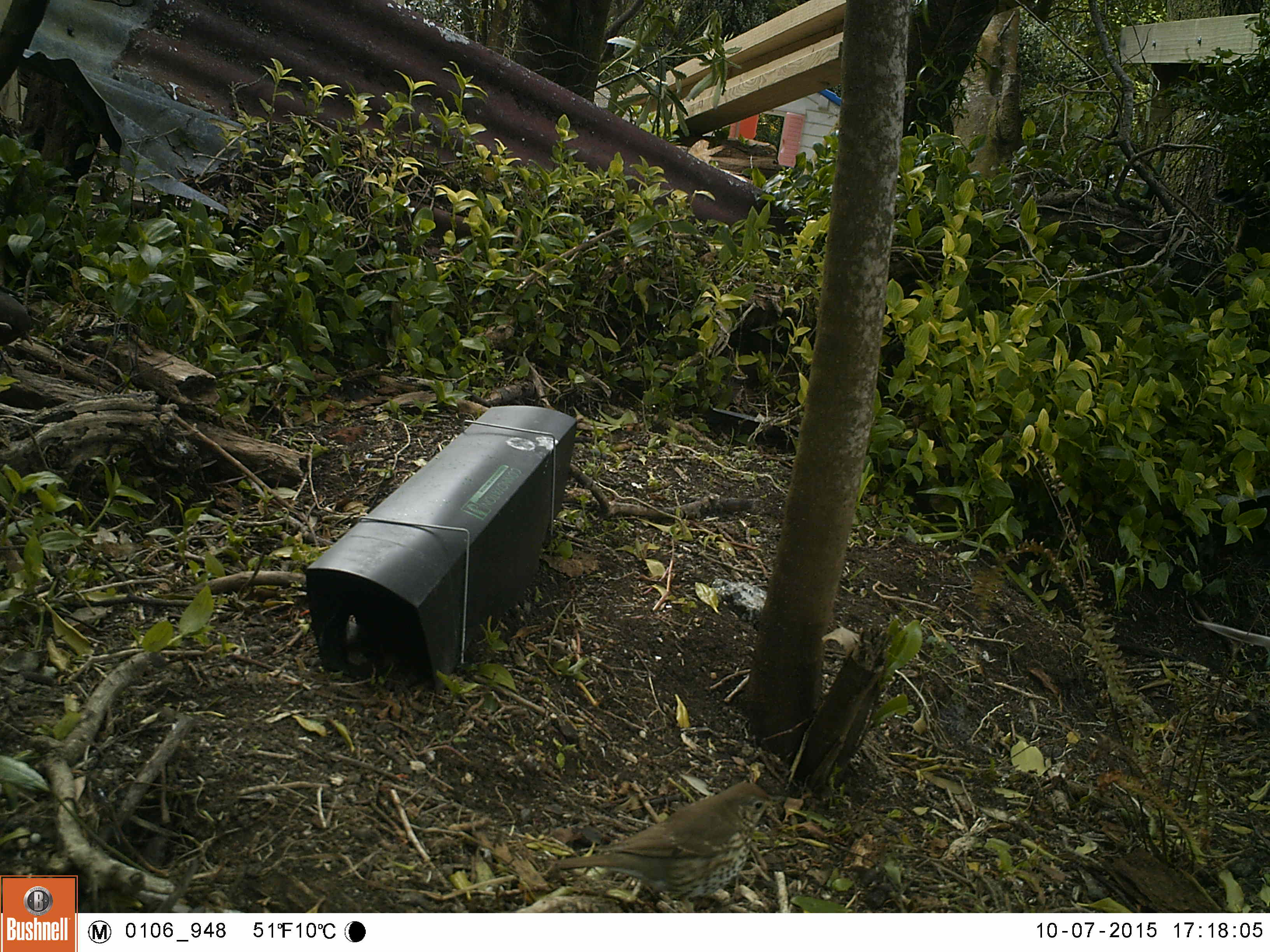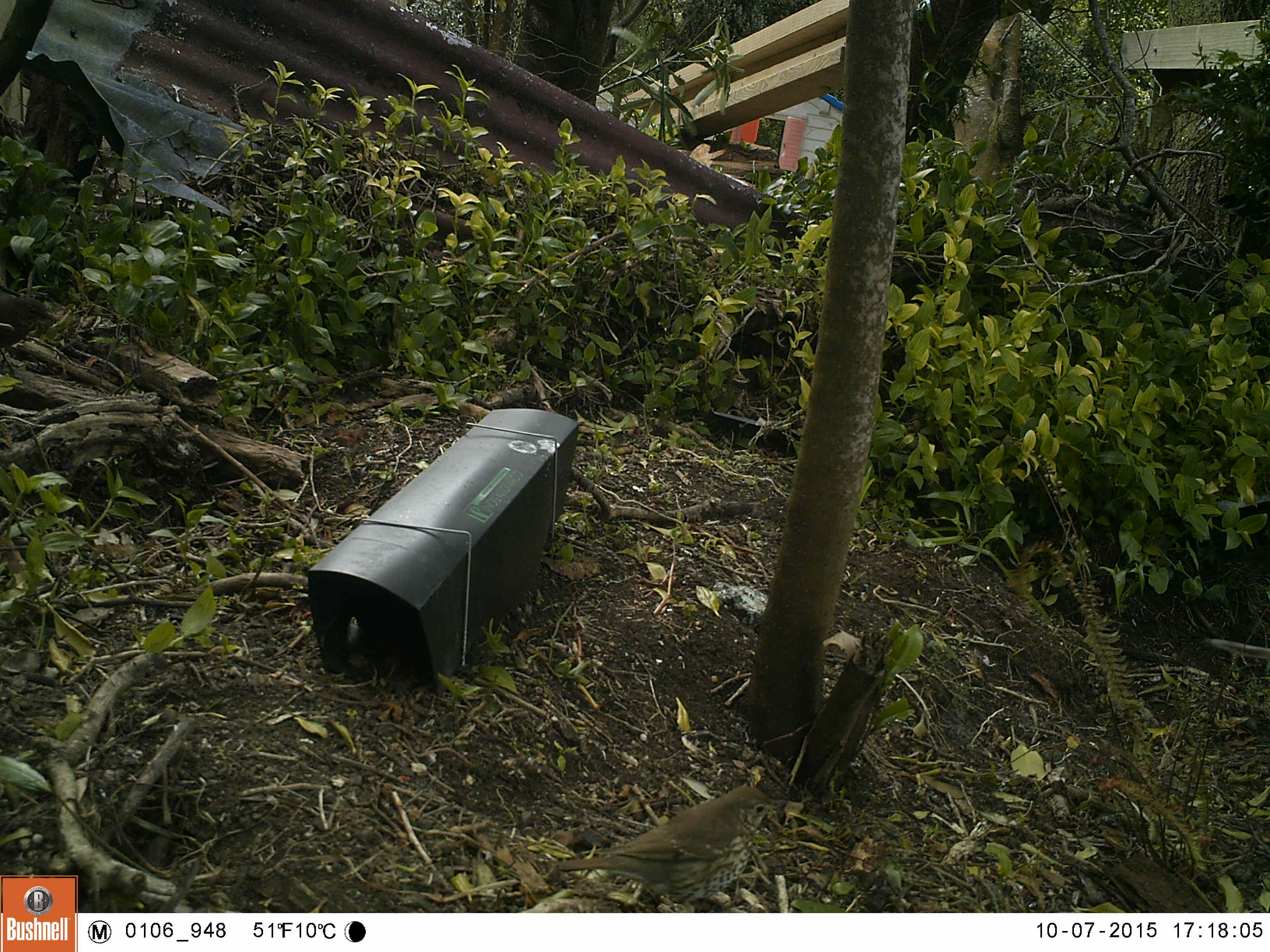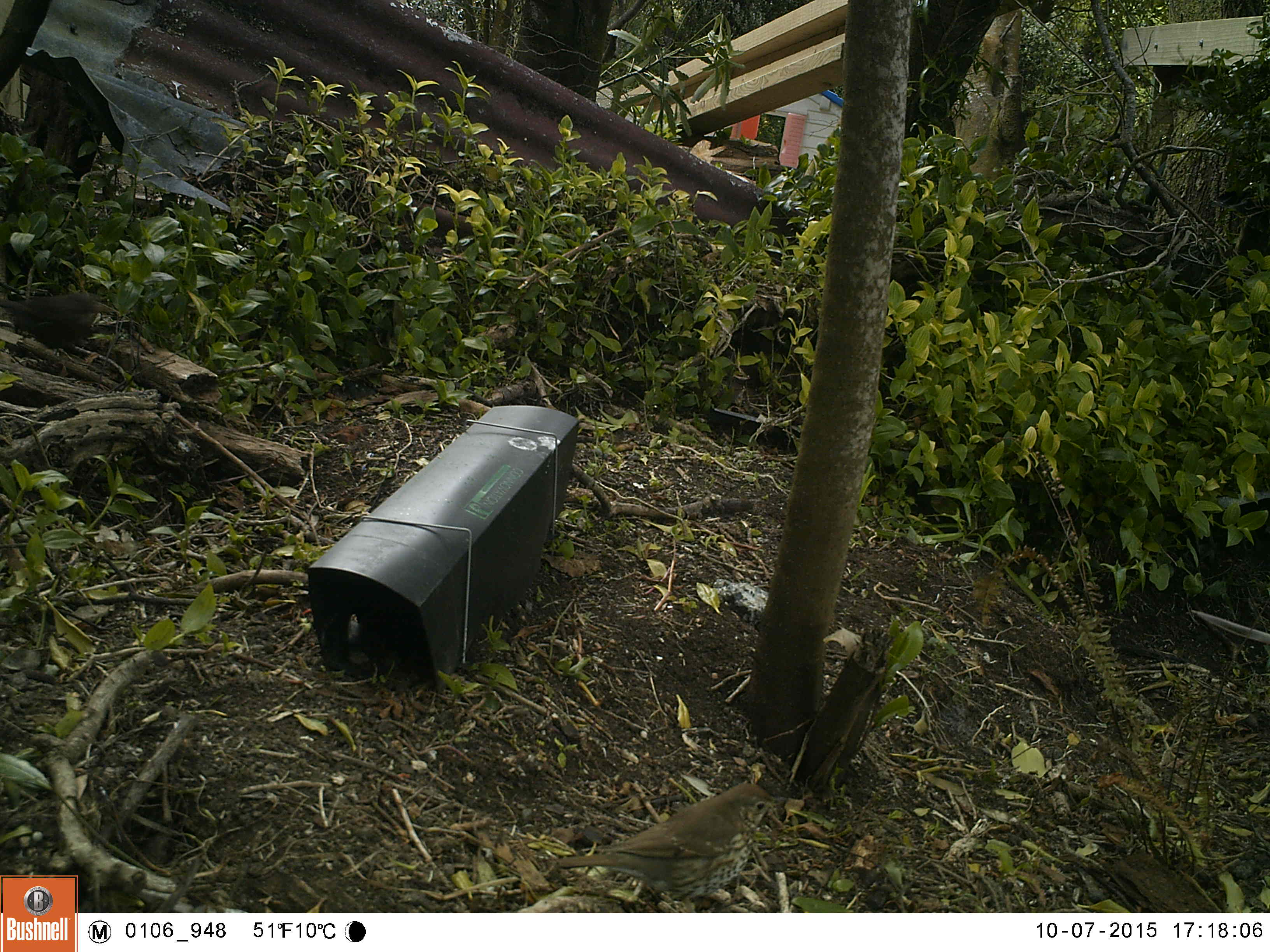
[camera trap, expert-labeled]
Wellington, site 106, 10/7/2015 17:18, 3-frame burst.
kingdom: Animalia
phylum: Chordata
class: Aves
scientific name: Aves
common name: bird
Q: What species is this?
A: Bird (Aves).